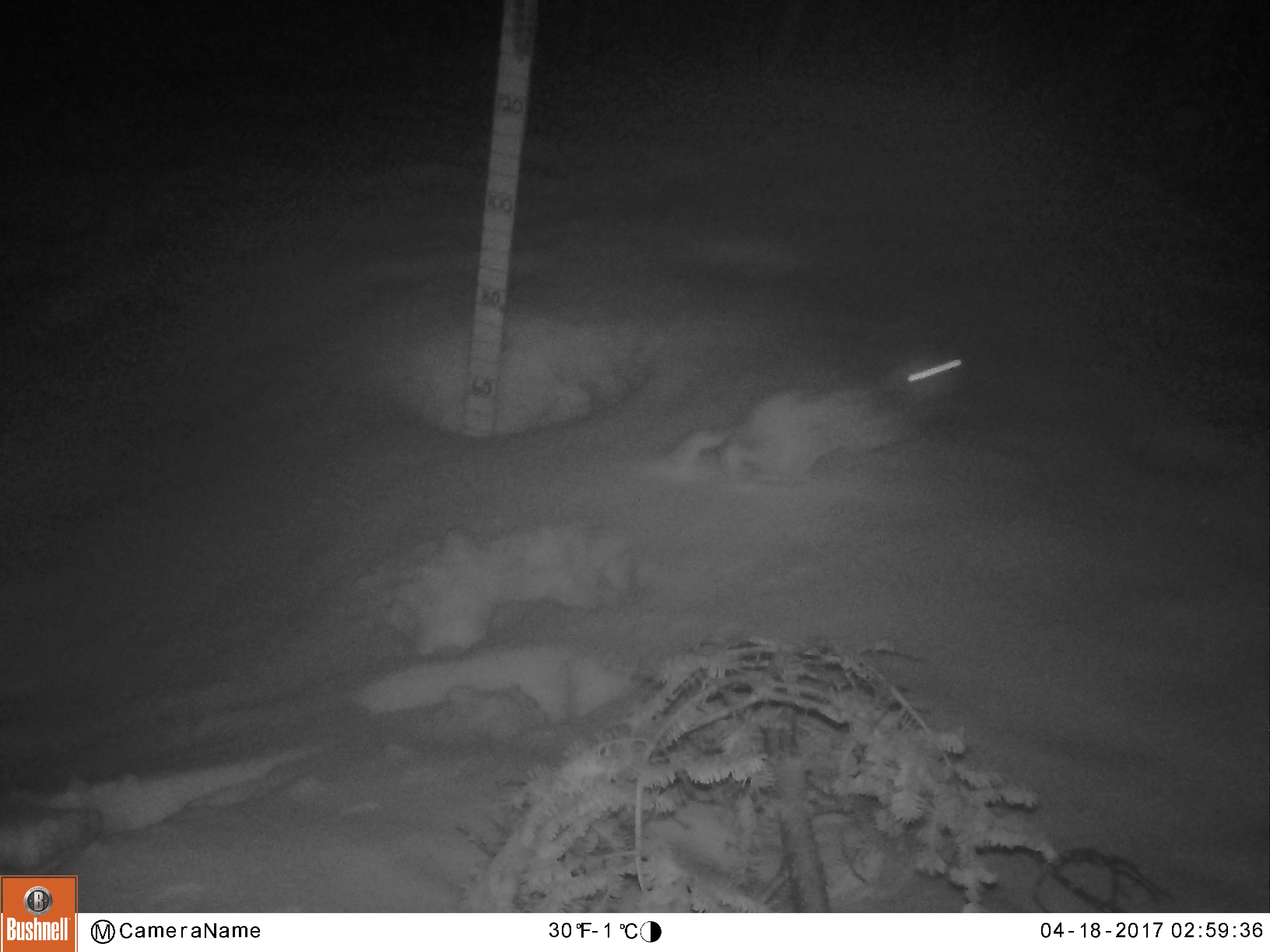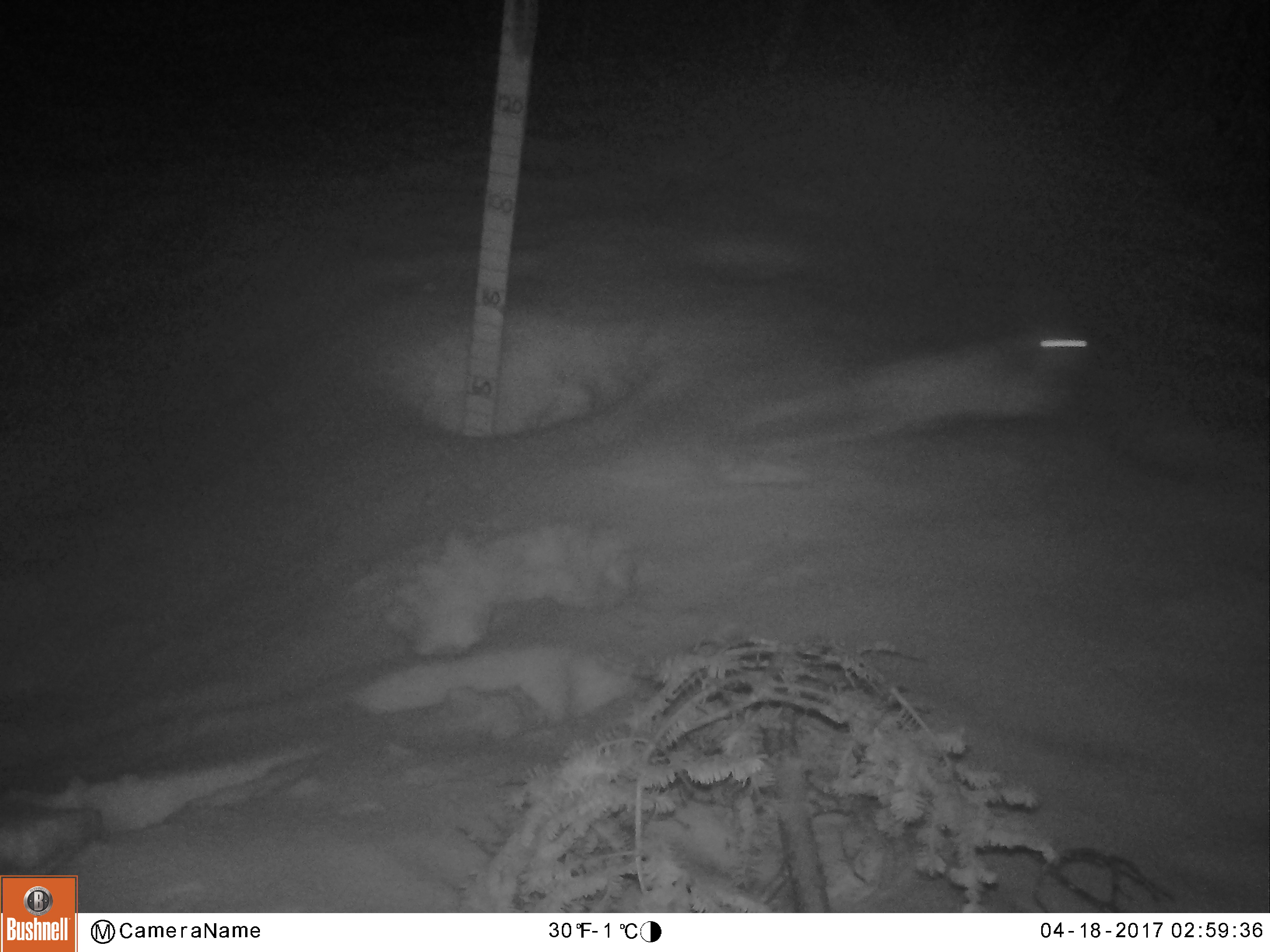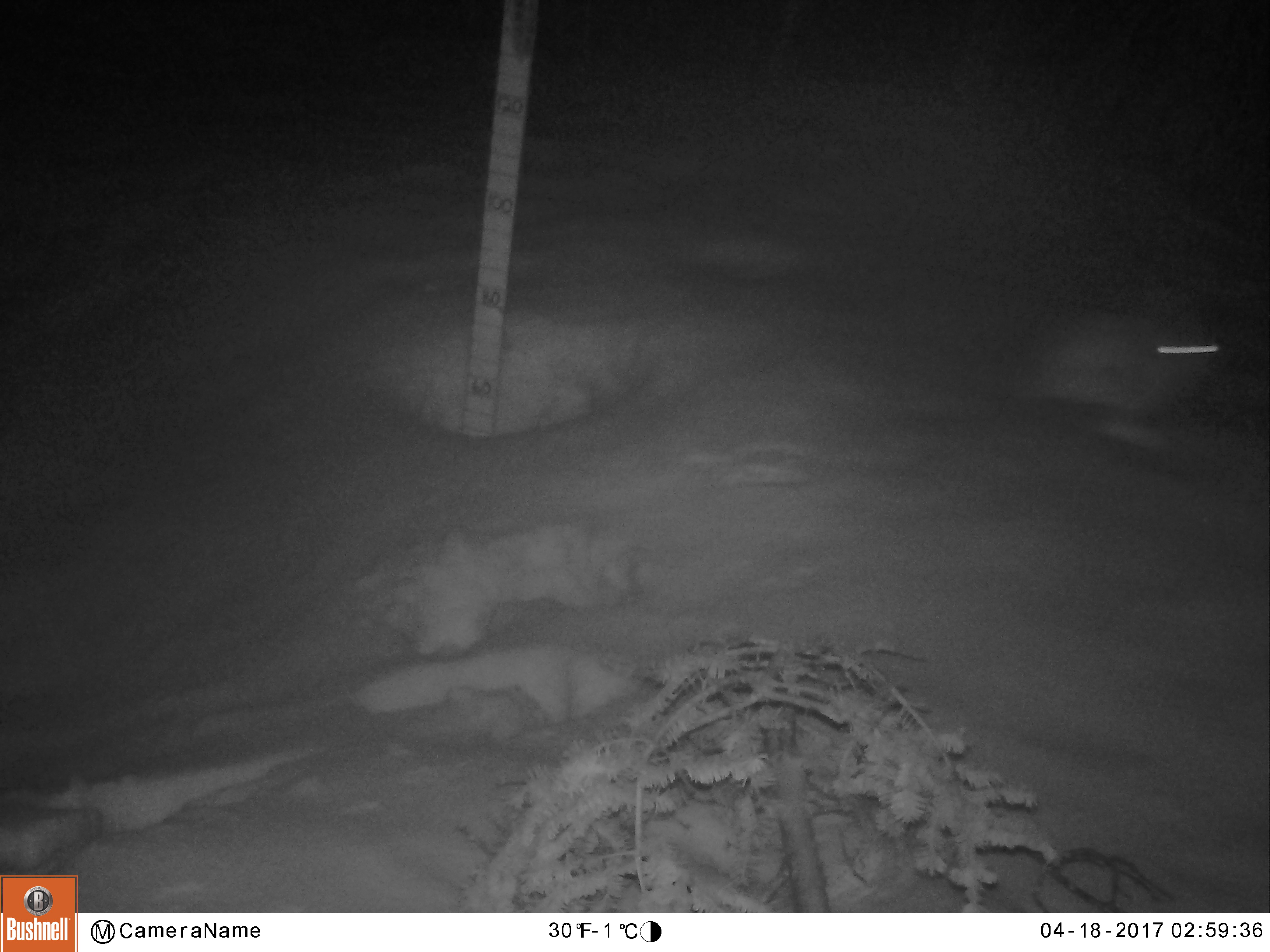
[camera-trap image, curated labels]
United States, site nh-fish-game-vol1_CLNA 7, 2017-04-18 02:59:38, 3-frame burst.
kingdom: Animalia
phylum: Chordata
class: Mammalia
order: Lagomorpha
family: Leporidae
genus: Lepus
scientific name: Lepus americanus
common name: snowshoe hare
Snowshoe hare (Lepus americanus).